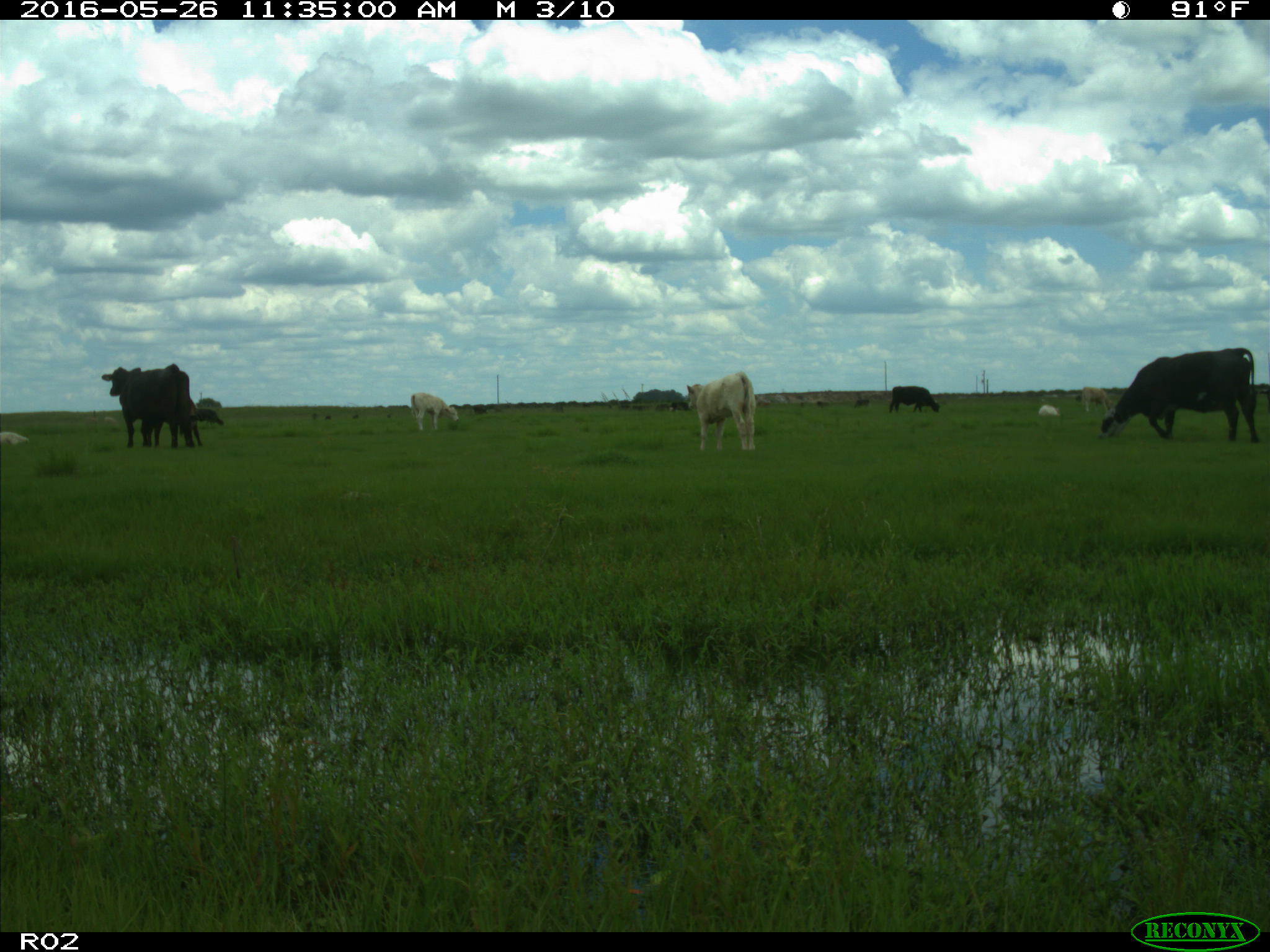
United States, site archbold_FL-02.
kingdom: Animalia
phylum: Chordata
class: Mammalia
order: Artiodactyla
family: Bovidae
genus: Bos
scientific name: Bos taurus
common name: domestic cow